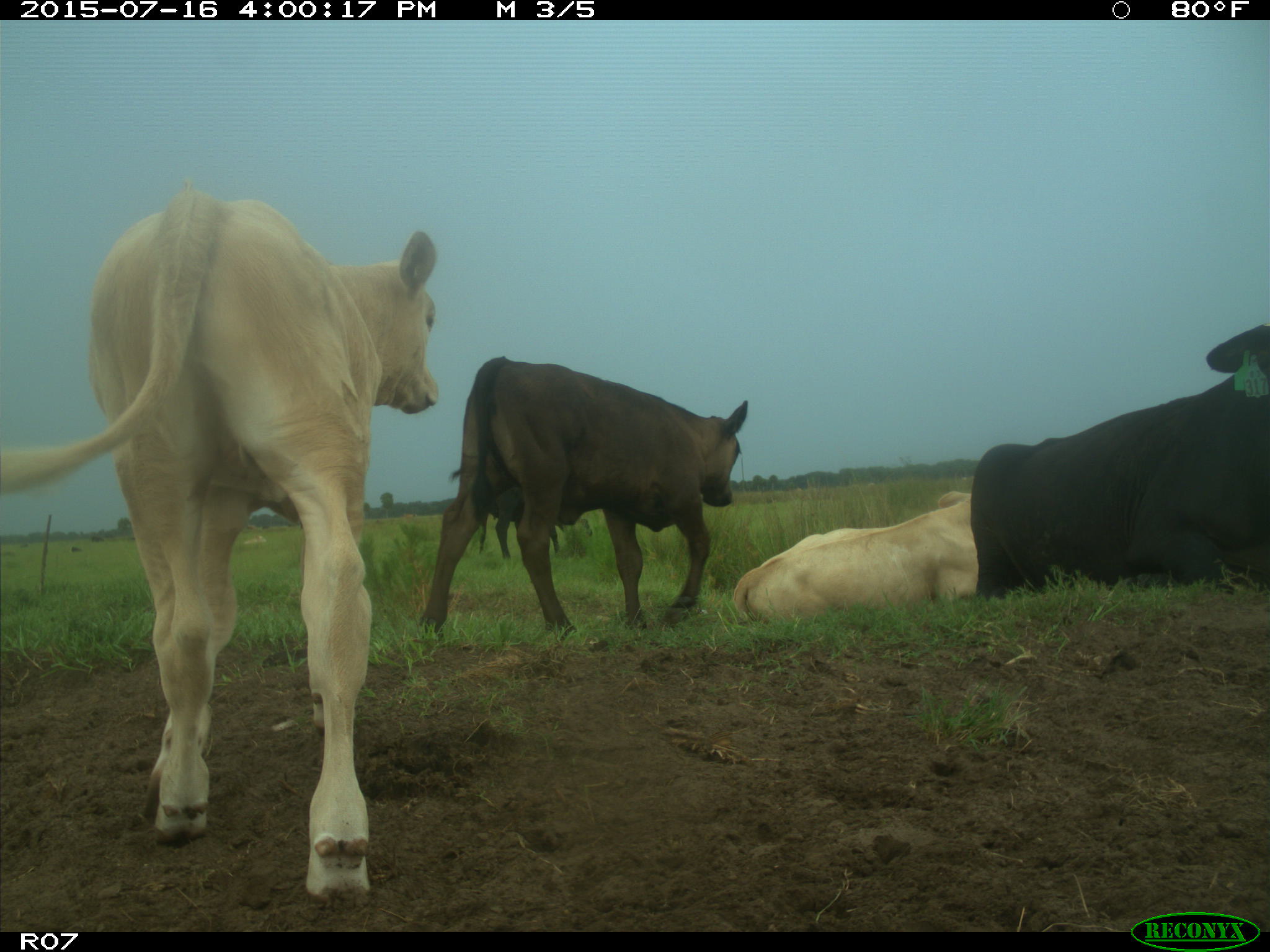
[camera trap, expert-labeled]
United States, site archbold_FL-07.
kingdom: Animalia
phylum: Chordata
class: Mammalia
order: Artiodactyla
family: Bovidae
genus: Bos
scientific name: Bos taurus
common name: domestic cow